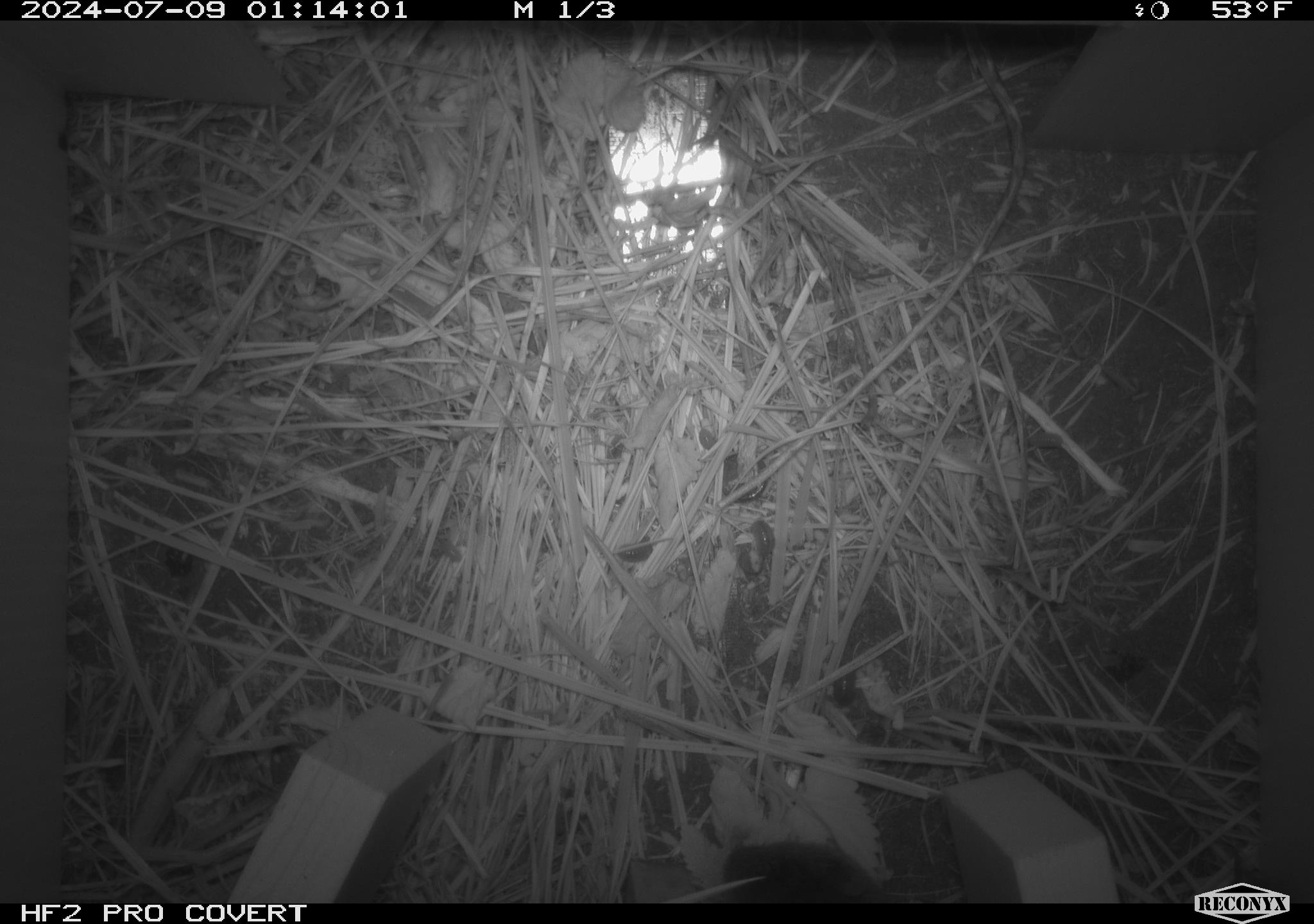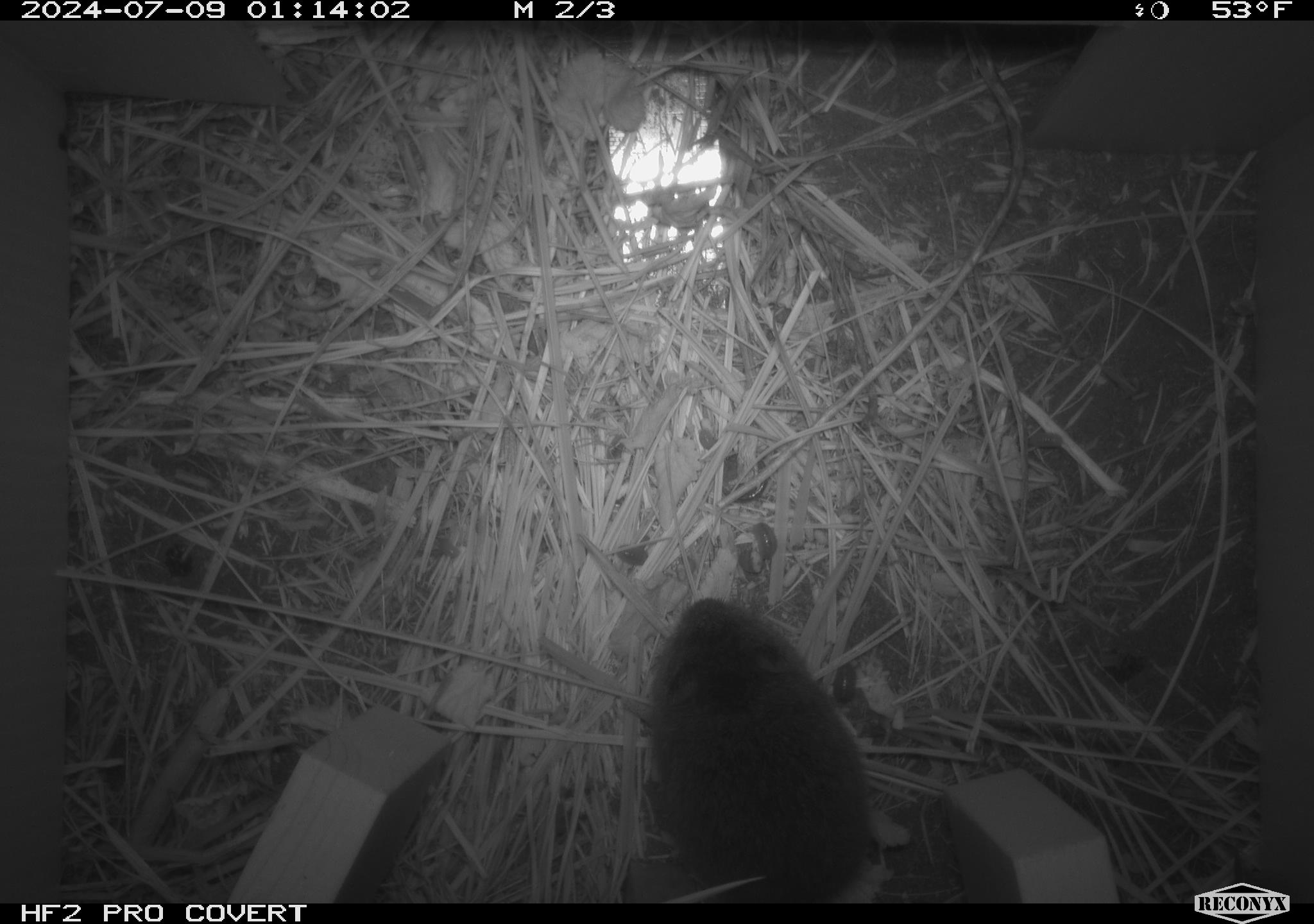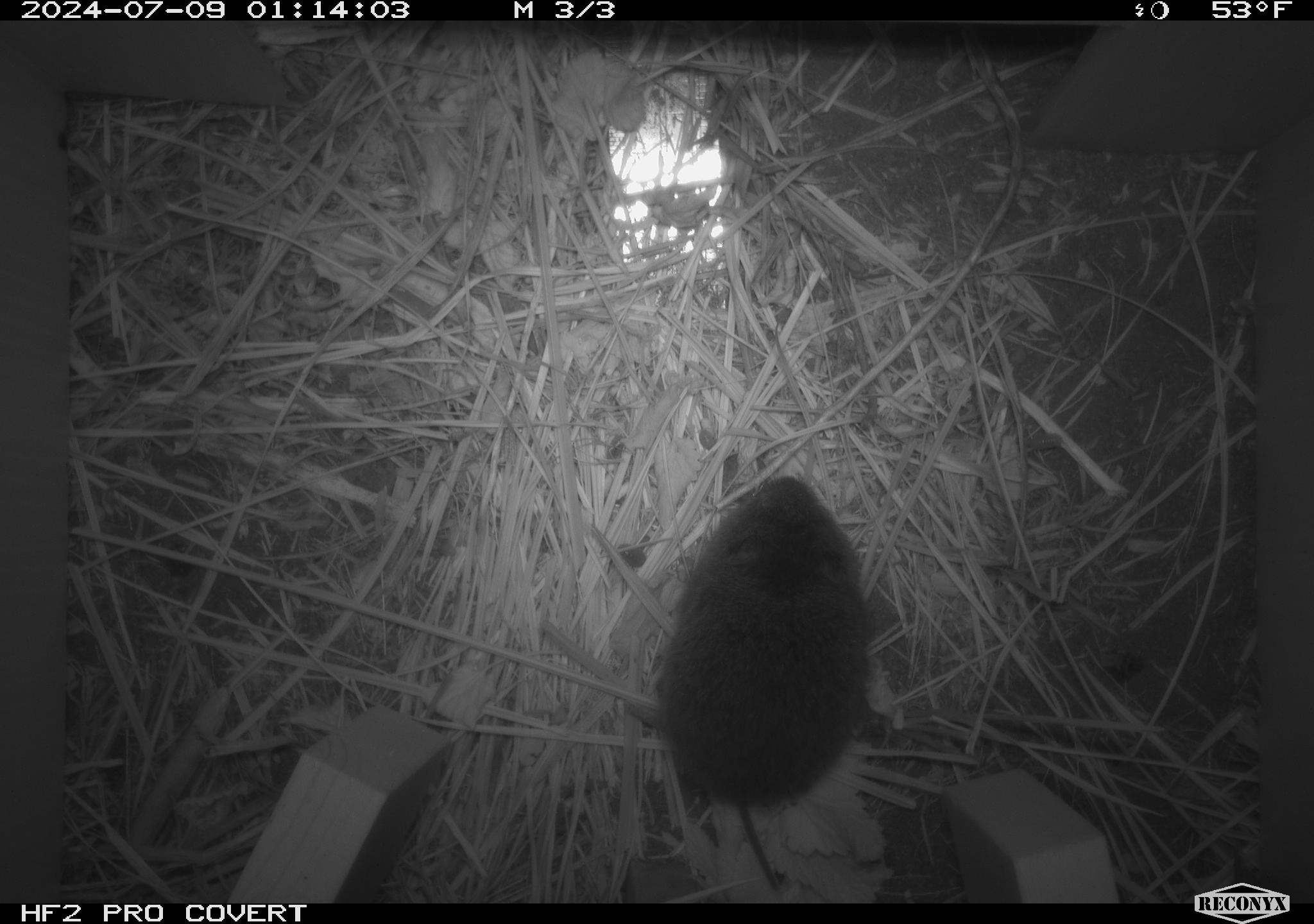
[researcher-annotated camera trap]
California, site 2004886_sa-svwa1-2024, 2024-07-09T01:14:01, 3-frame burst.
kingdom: Animalia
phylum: Chordata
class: Mammalia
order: Rodentia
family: Cricetidae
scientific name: Arvicolinae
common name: voles, lemmings, and muskrats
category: arvicolinae subfamily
Arvicolinae subfamily (voles, lemmings, and muskrats) (Arvicolinae).